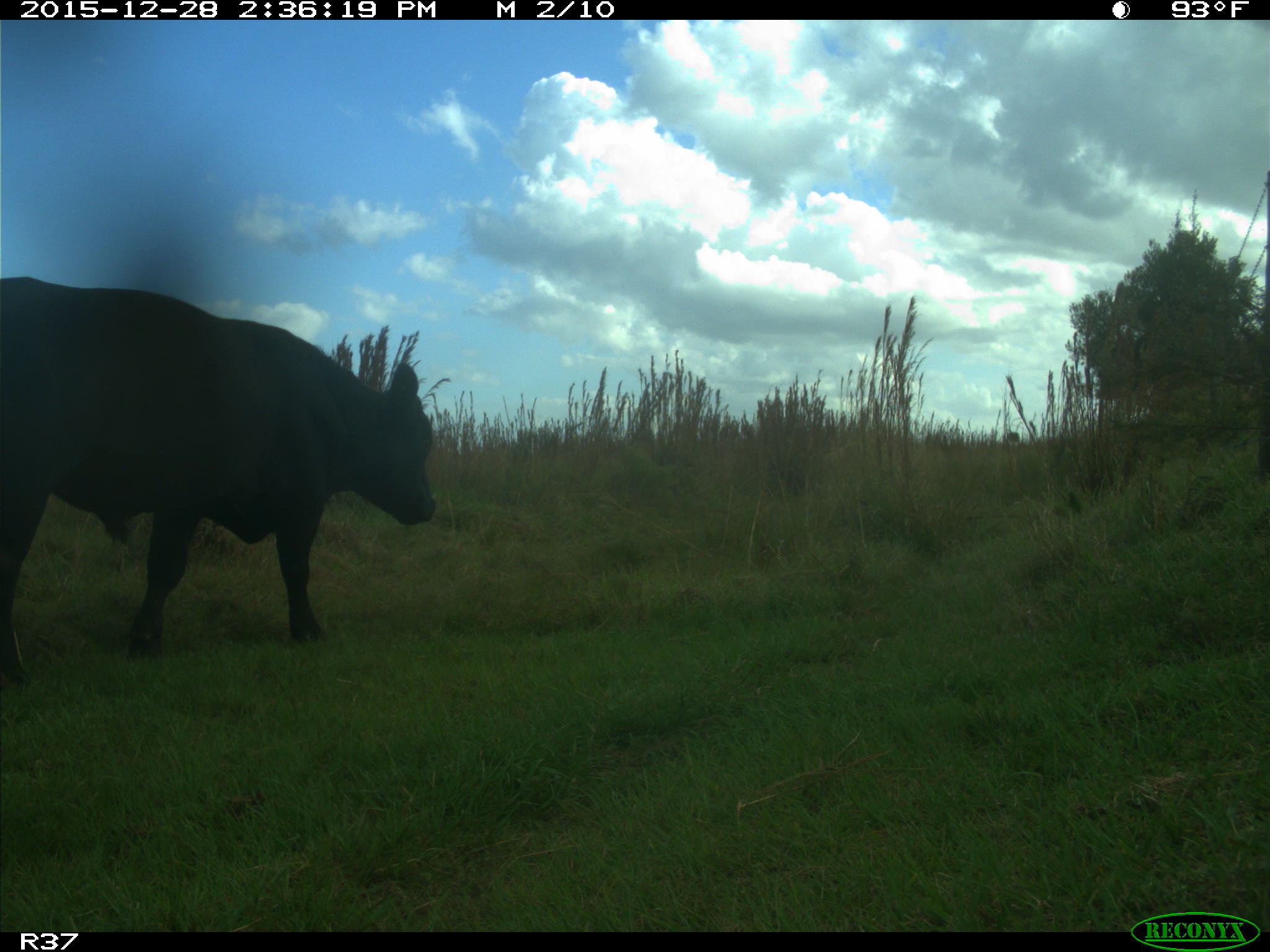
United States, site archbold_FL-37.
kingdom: Animalia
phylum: Chordata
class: Mammalia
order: Artiodactyla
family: Bovidae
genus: Bos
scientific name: Bos taurus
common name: domestic cow